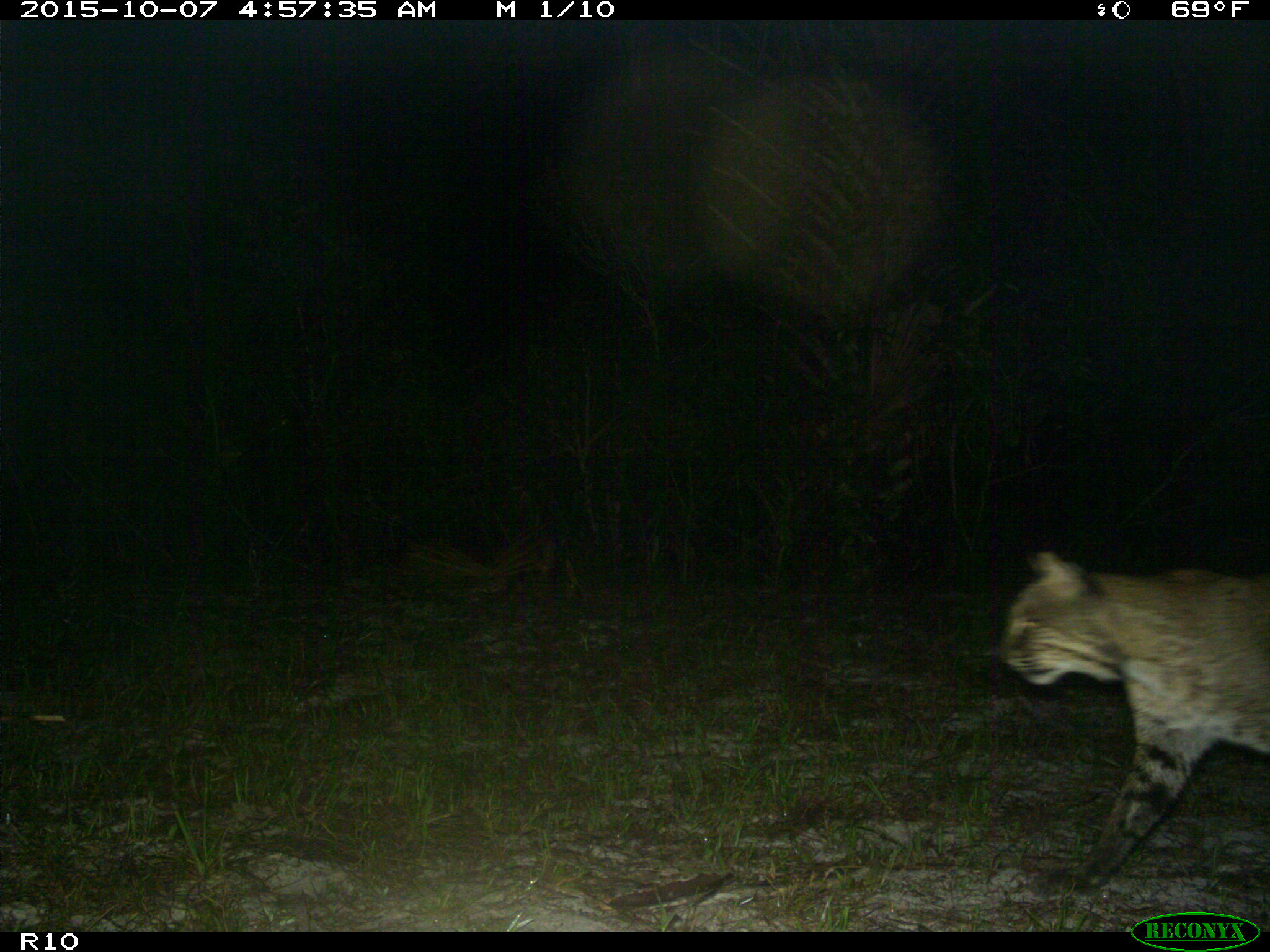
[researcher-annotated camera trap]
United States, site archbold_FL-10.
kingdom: Animalia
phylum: Chordata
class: Mammalia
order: Carnivora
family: Felidae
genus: Lynx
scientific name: Lynx rufus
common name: bobcat